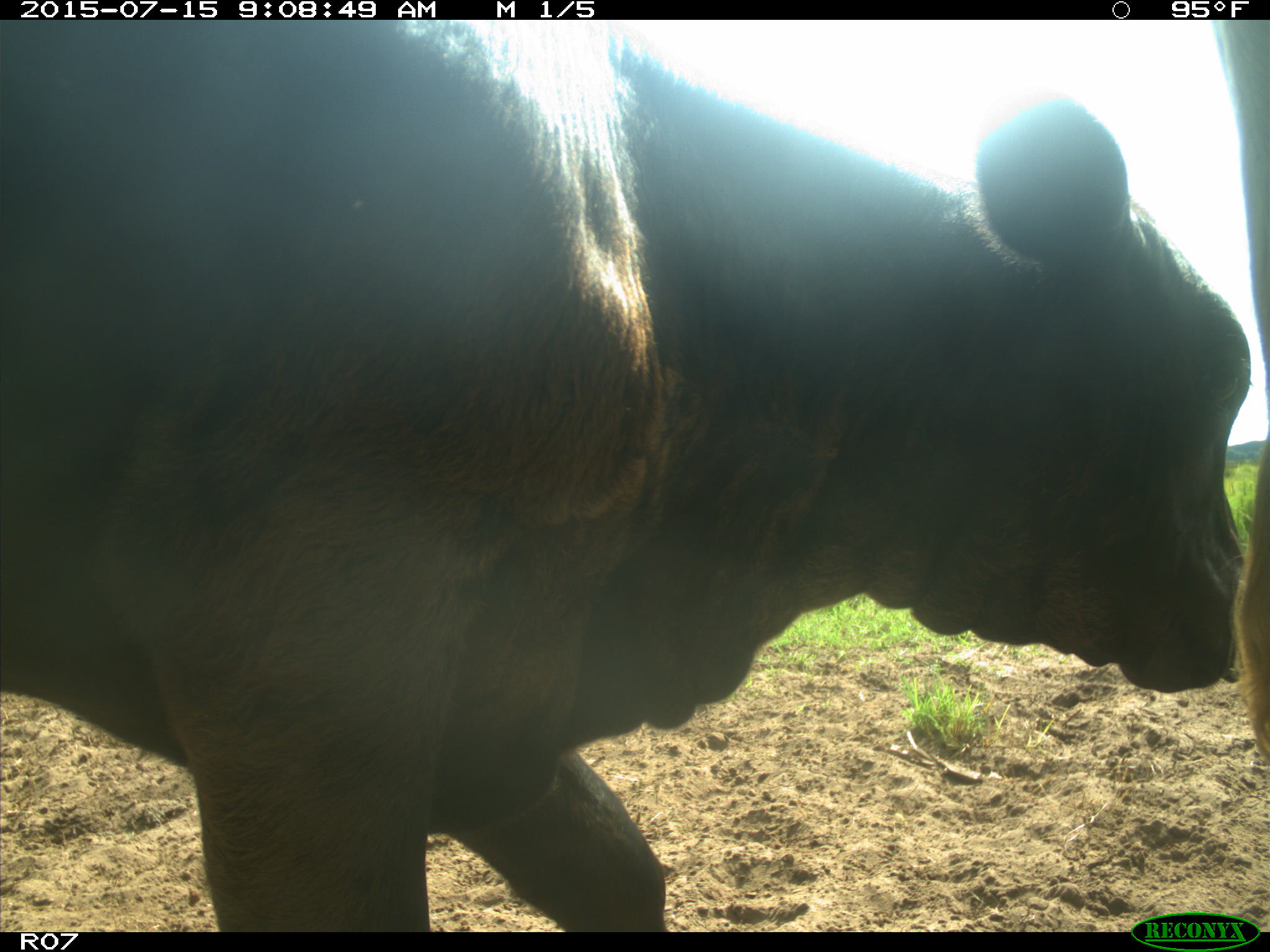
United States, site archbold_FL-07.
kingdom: Animalia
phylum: Chordata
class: Mammalia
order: Artiodactyla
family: Bovidae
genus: Bos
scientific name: Bos taurus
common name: domestic cow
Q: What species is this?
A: Bos taurus (domestic cow).